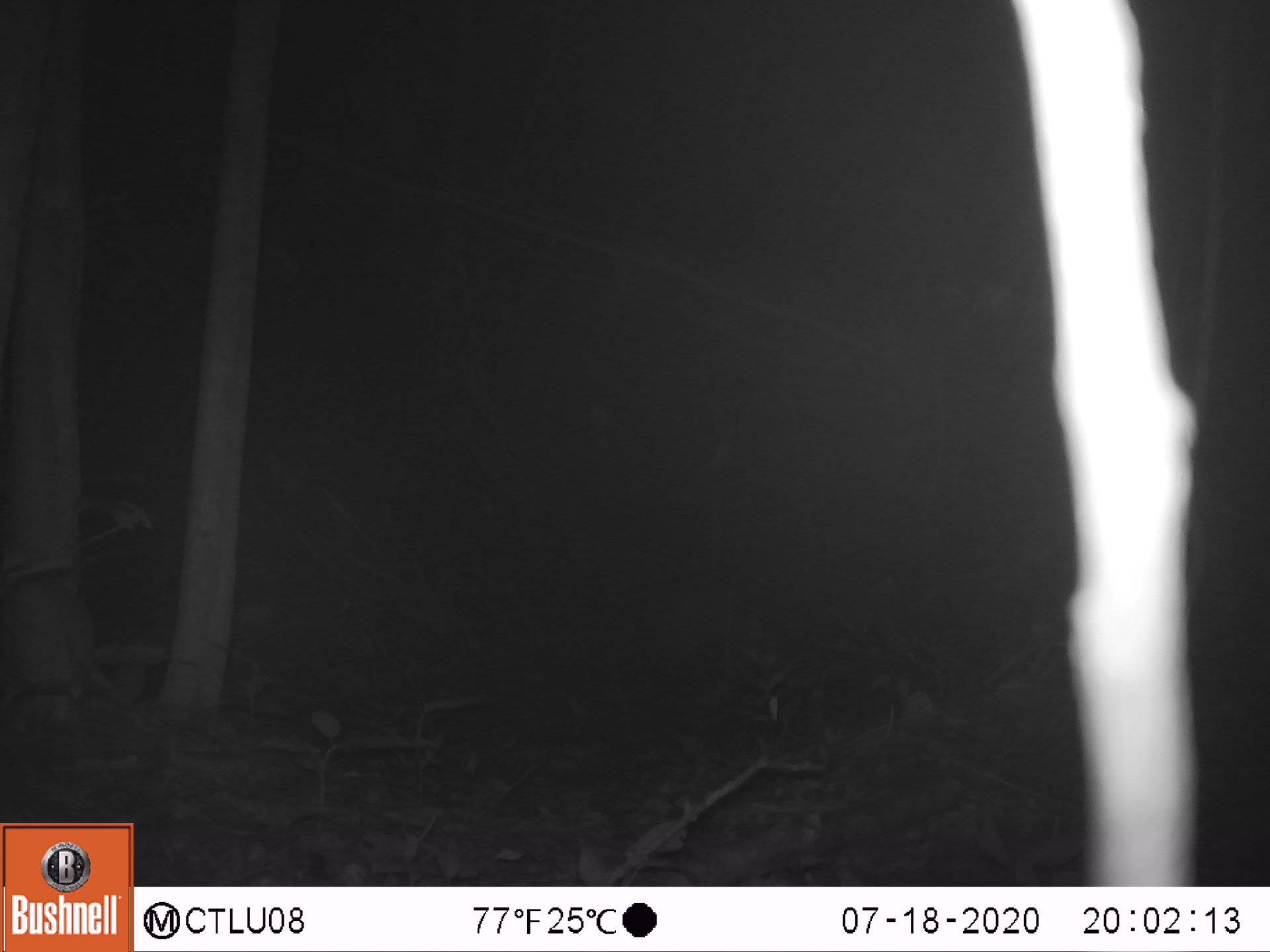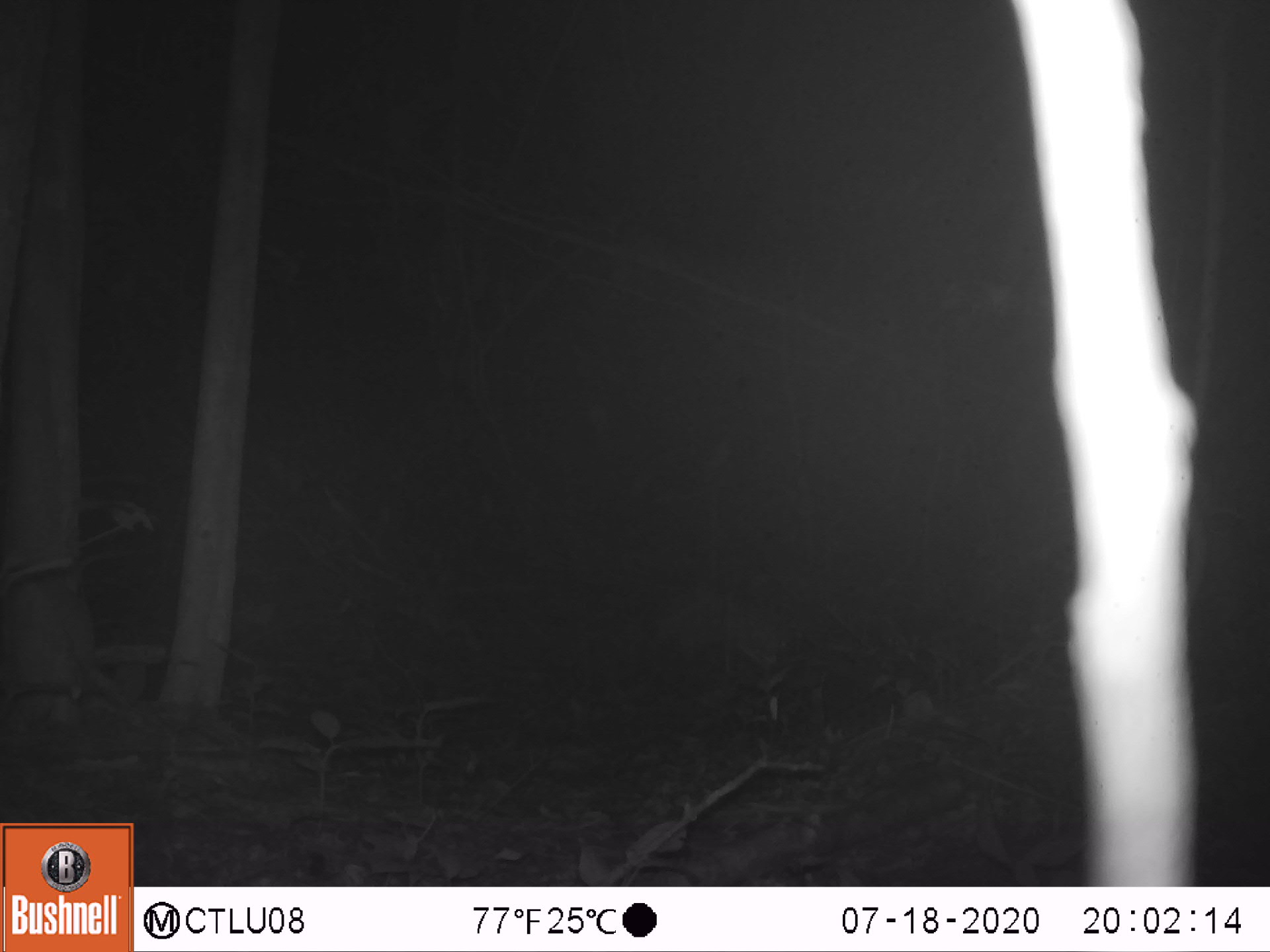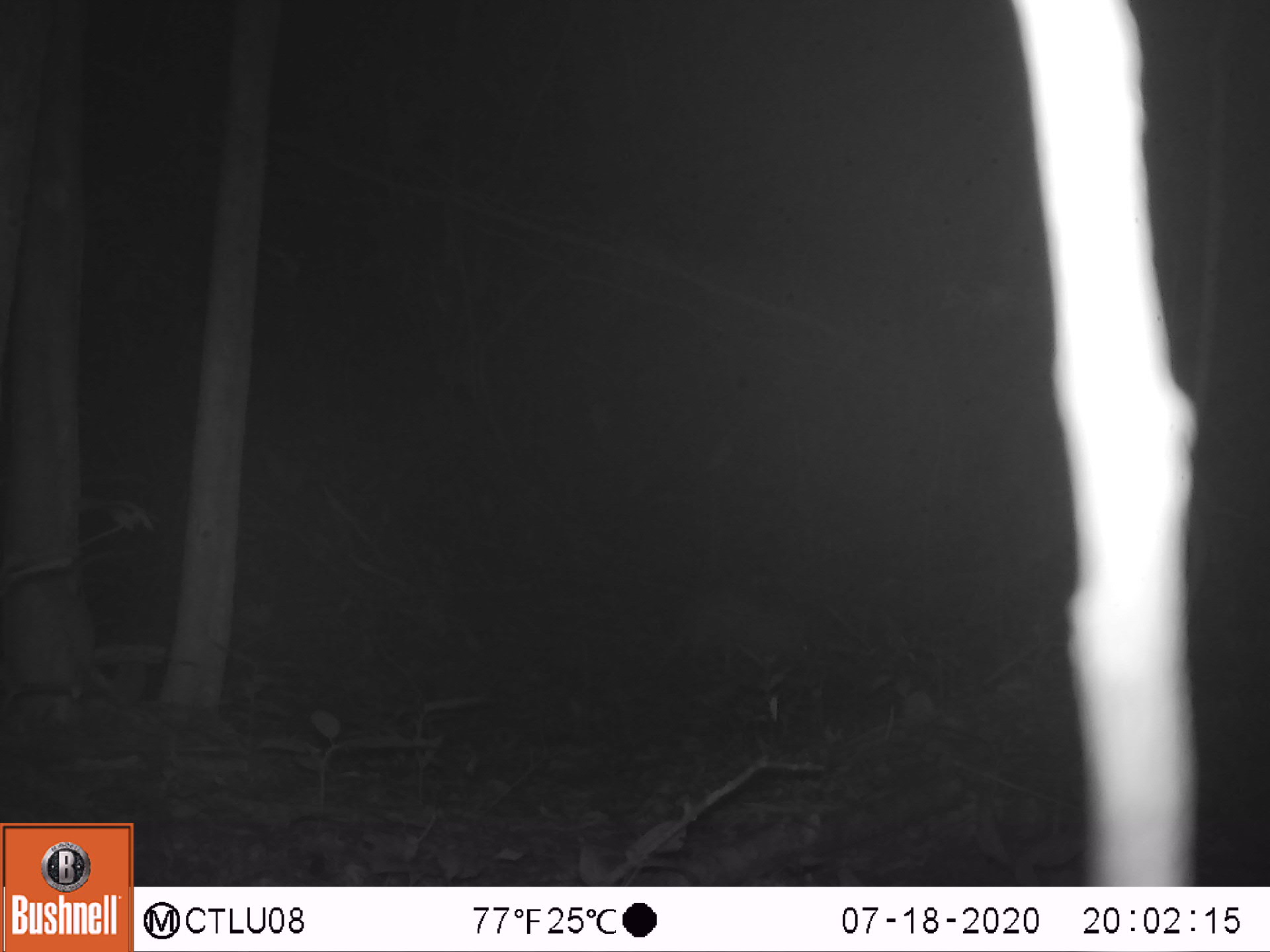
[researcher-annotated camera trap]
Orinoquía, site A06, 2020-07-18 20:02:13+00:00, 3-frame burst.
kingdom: Animalia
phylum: Chordata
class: Mammalia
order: Cingulata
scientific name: Cingulata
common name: armadillo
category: unknown armadillo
Unknown armadillo (armadillo) (Cingulata).